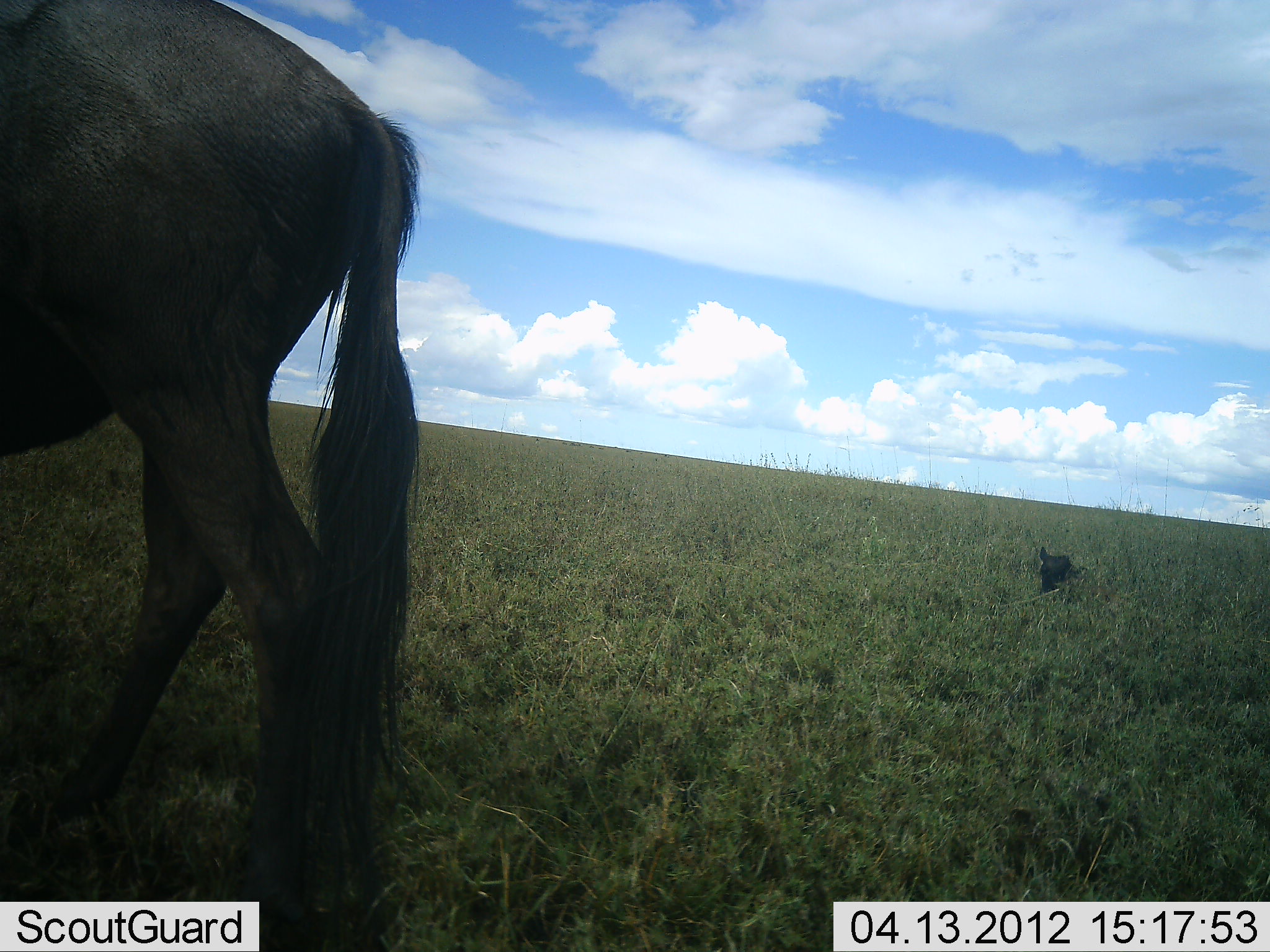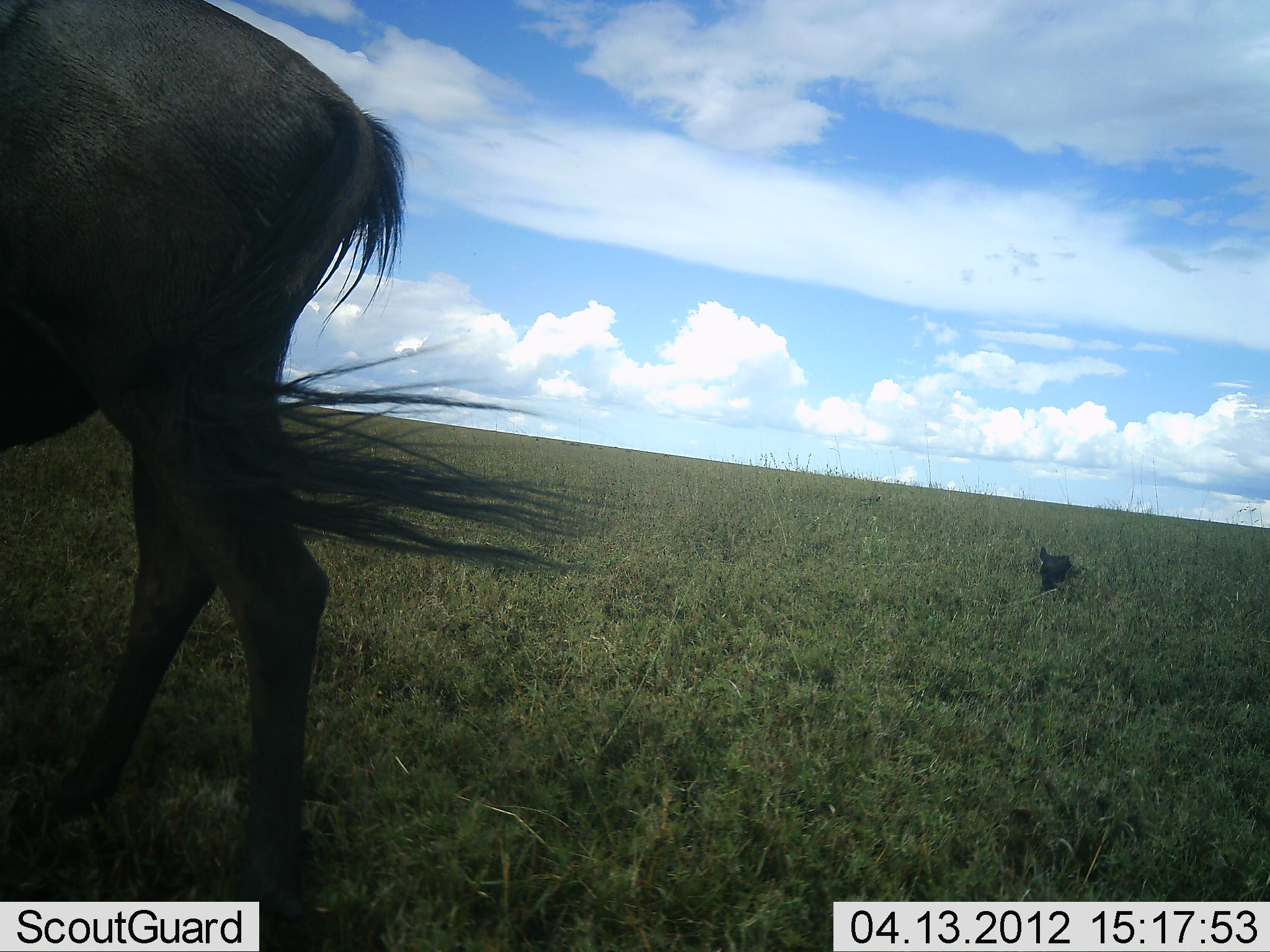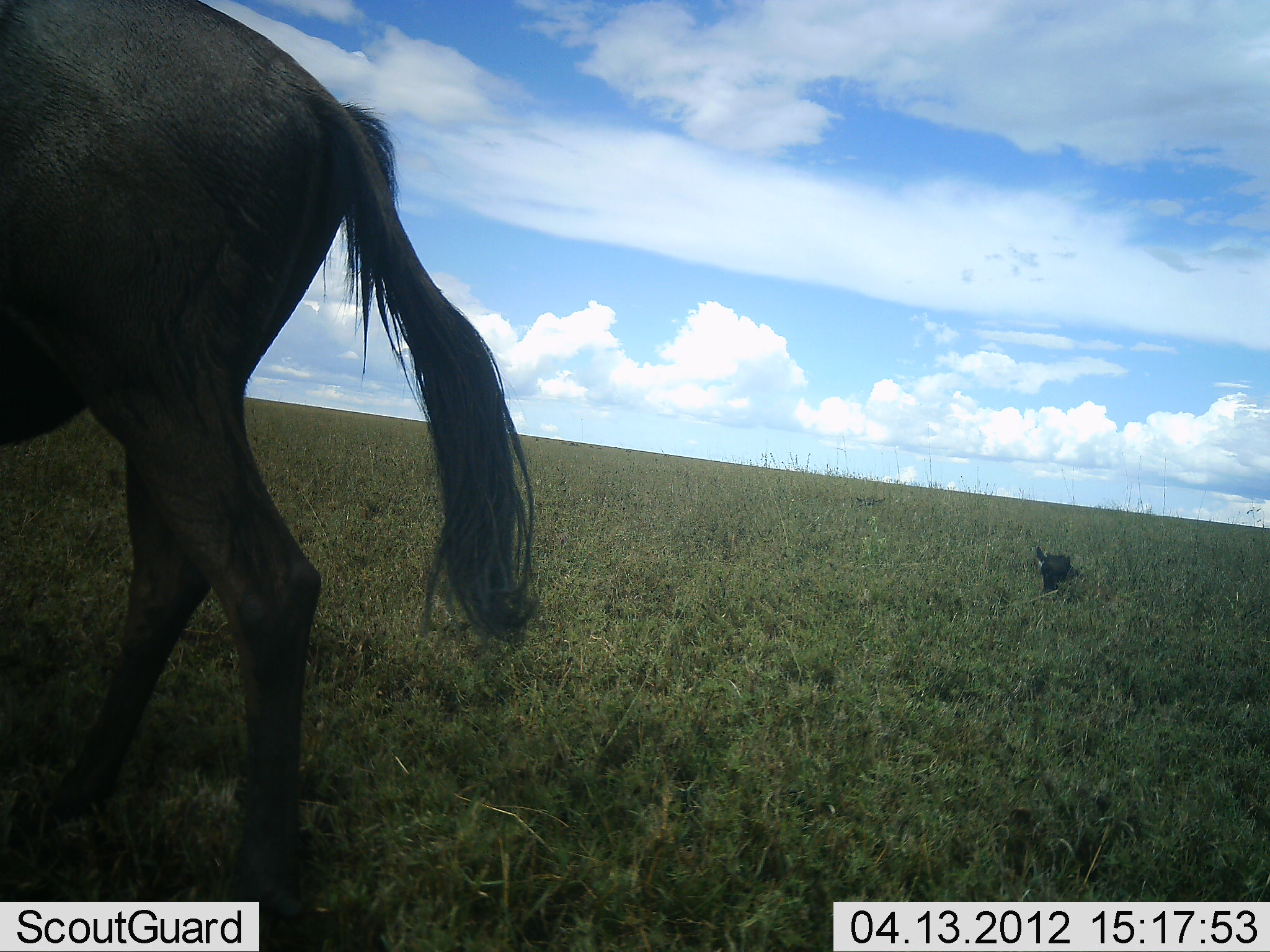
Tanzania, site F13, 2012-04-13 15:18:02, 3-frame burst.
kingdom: Animalia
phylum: Chordata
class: Mammalia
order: Artiodactyla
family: Bovidae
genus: Connochaetes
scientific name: Connochaetes taurinus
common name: blue wildebeest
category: wildebeest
Wildebeest (blue wildebeest) (Connochaetes taurinus), count 1. Behavior (volunteer vote fractions): standing 79%, resting 38%, moving 12%, interacting 0%. Young present (vote fraction): 29%. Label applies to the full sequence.